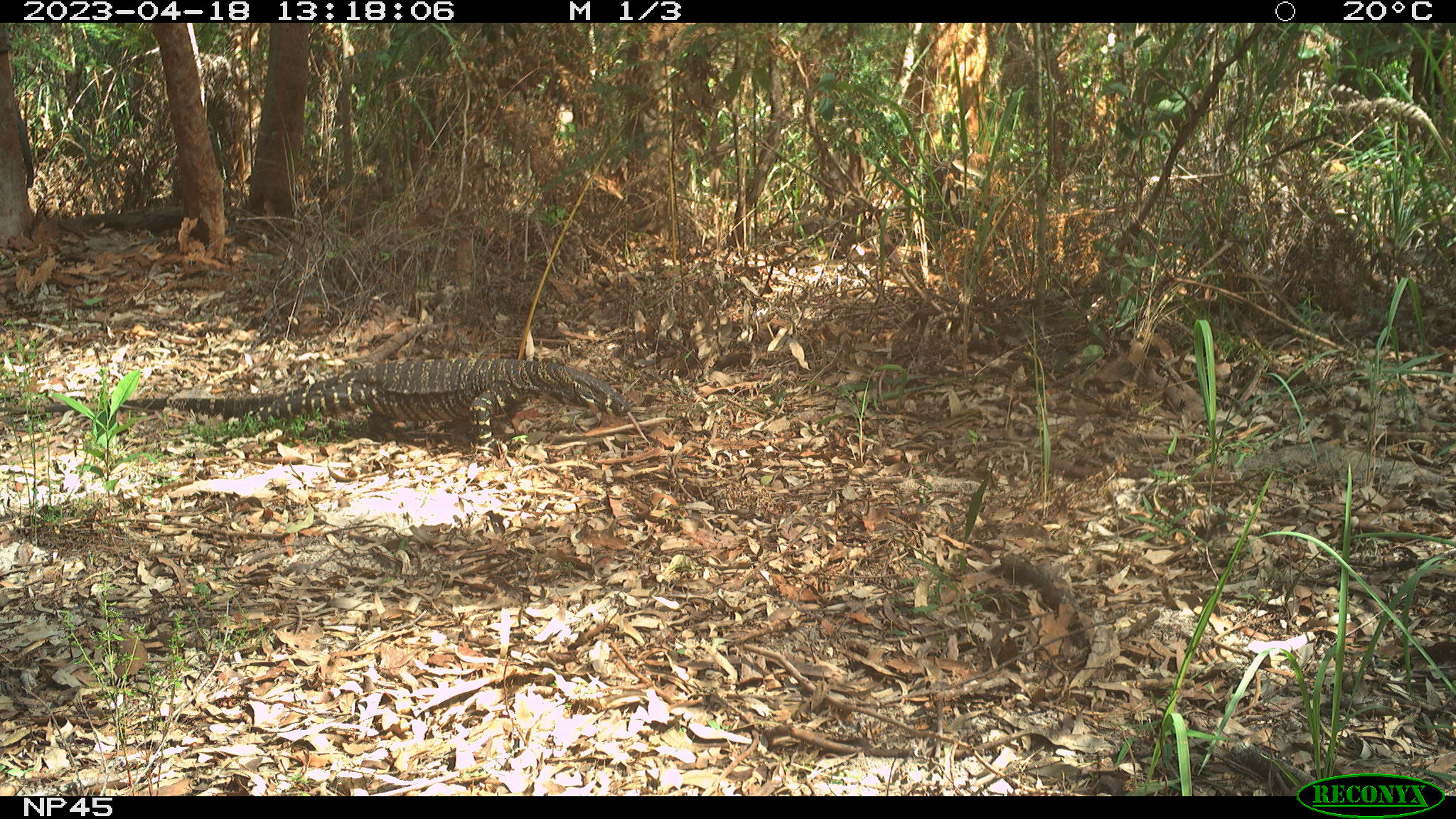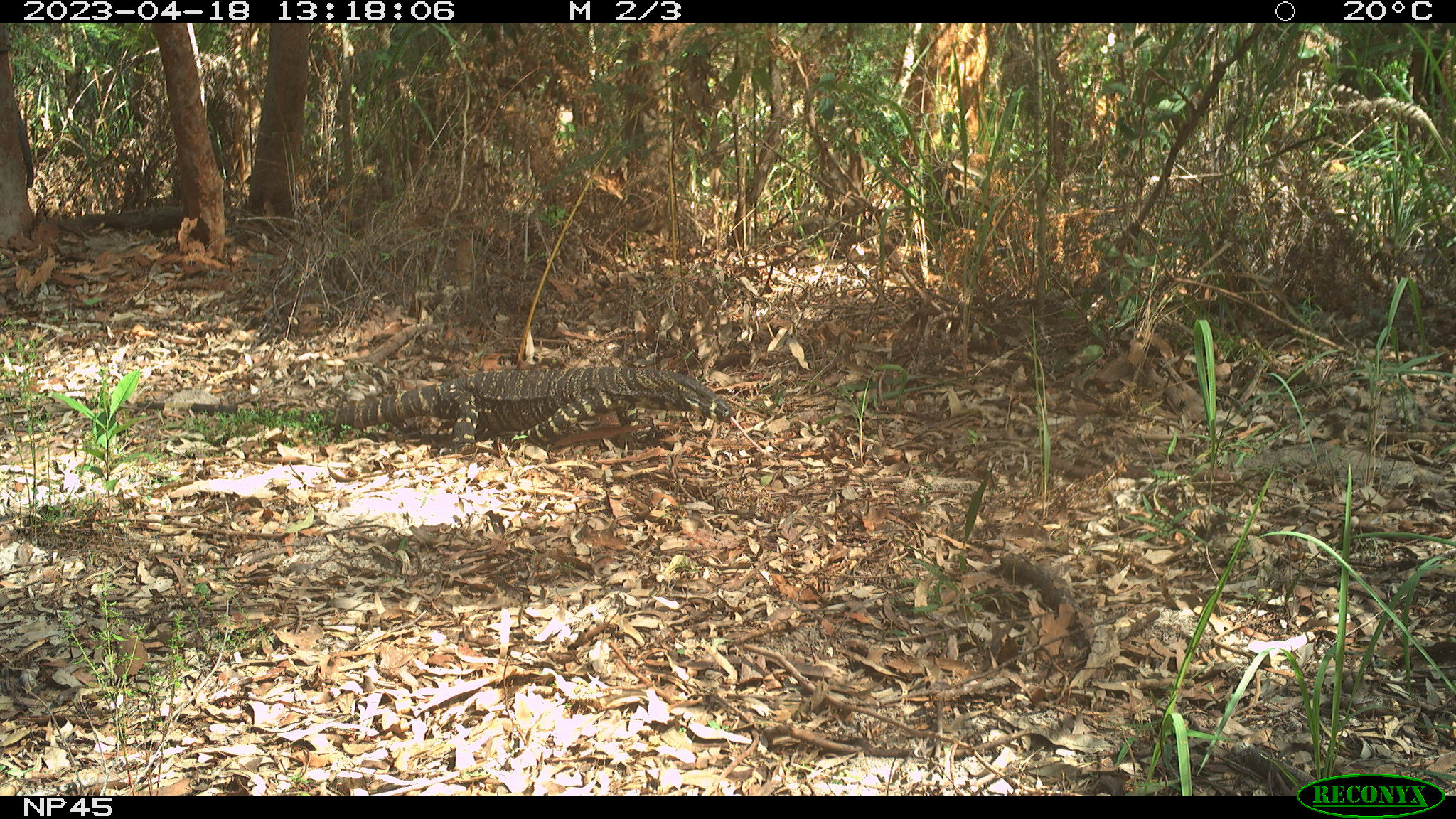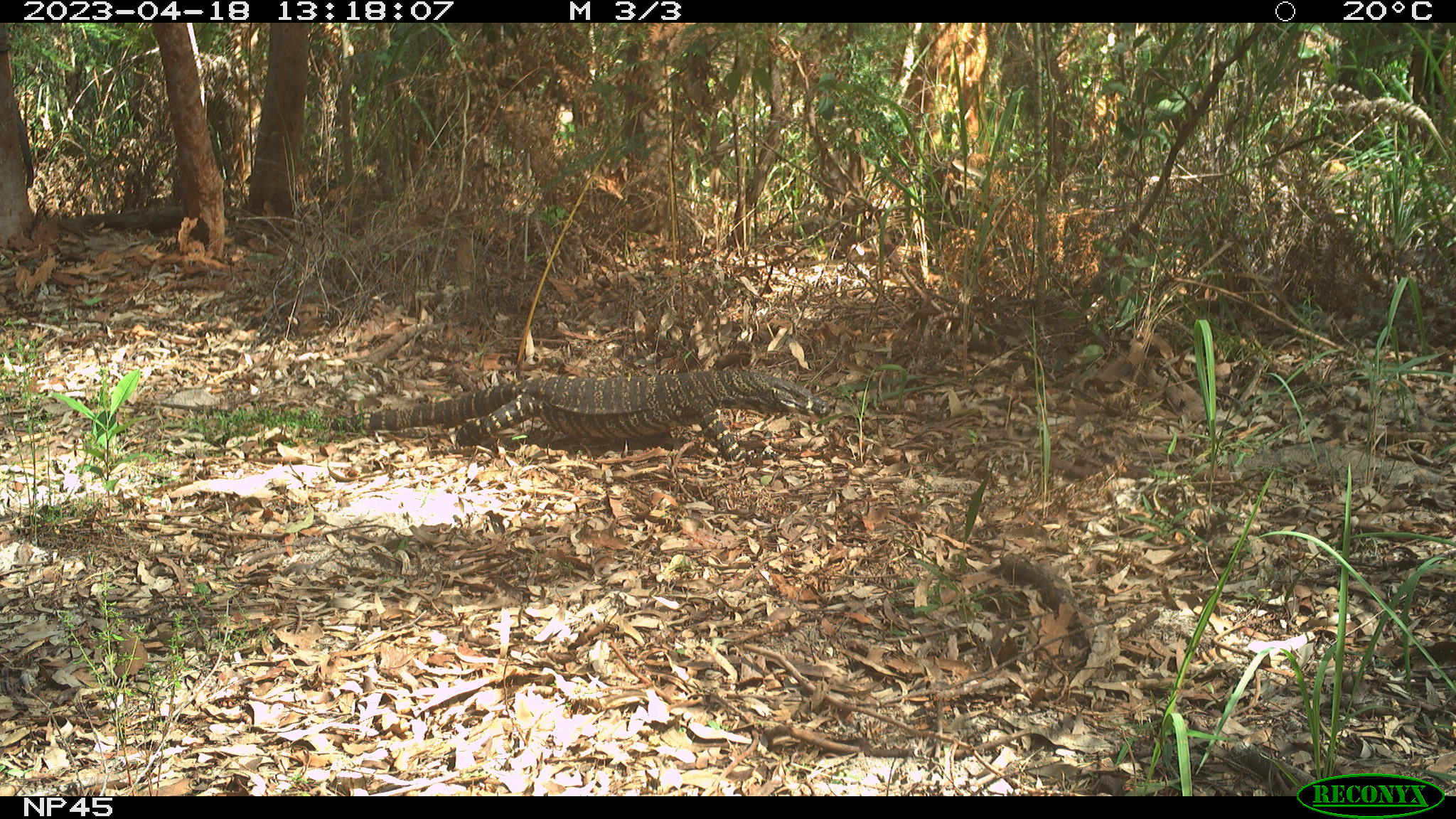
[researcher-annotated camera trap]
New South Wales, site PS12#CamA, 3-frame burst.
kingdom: Animalia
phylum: Chordata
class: Reptilia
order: Squamata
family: Varanidae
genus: Varanus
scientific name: Varanus varius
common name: lace monitor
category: goanna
Goanna (lace monitor) (Varanus varius).